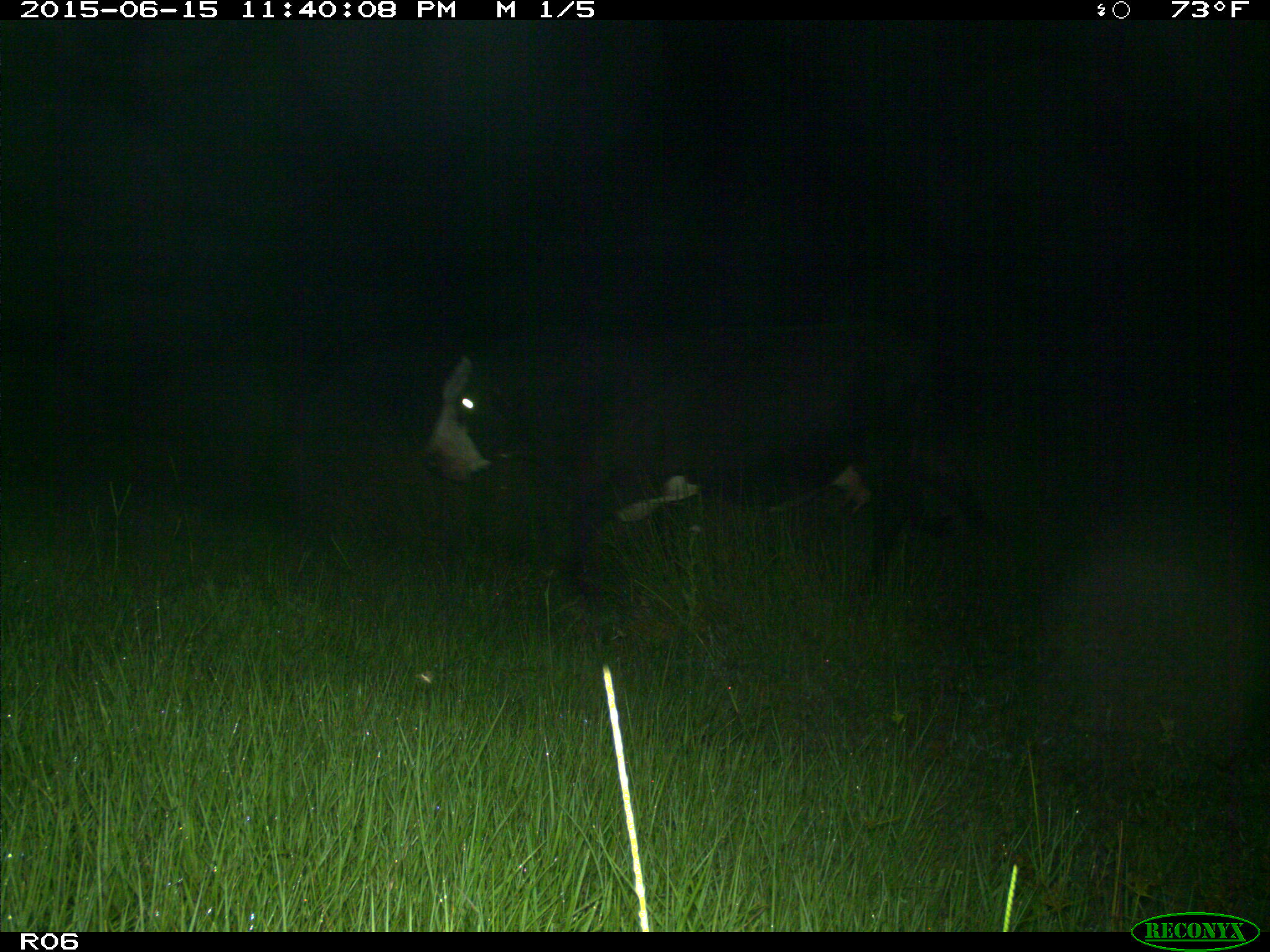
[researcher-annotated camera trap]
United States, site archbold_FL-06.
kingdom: Animalia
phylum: Chordata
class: Mammalia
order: Artiodactyla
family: Bovidae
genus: Bos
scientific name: Bos taurus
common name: domestic cow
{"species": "Bos taurus (domestic cow)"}